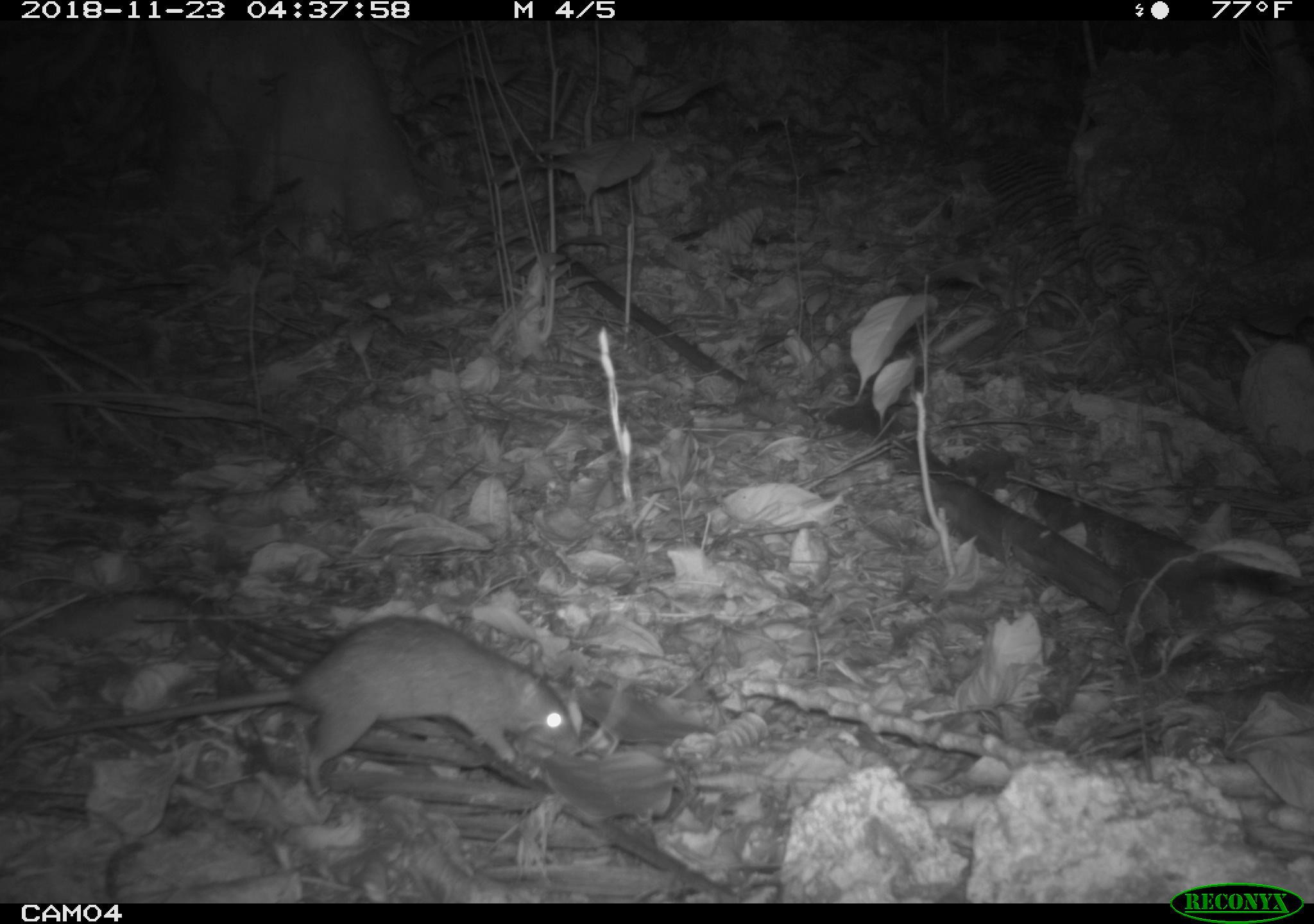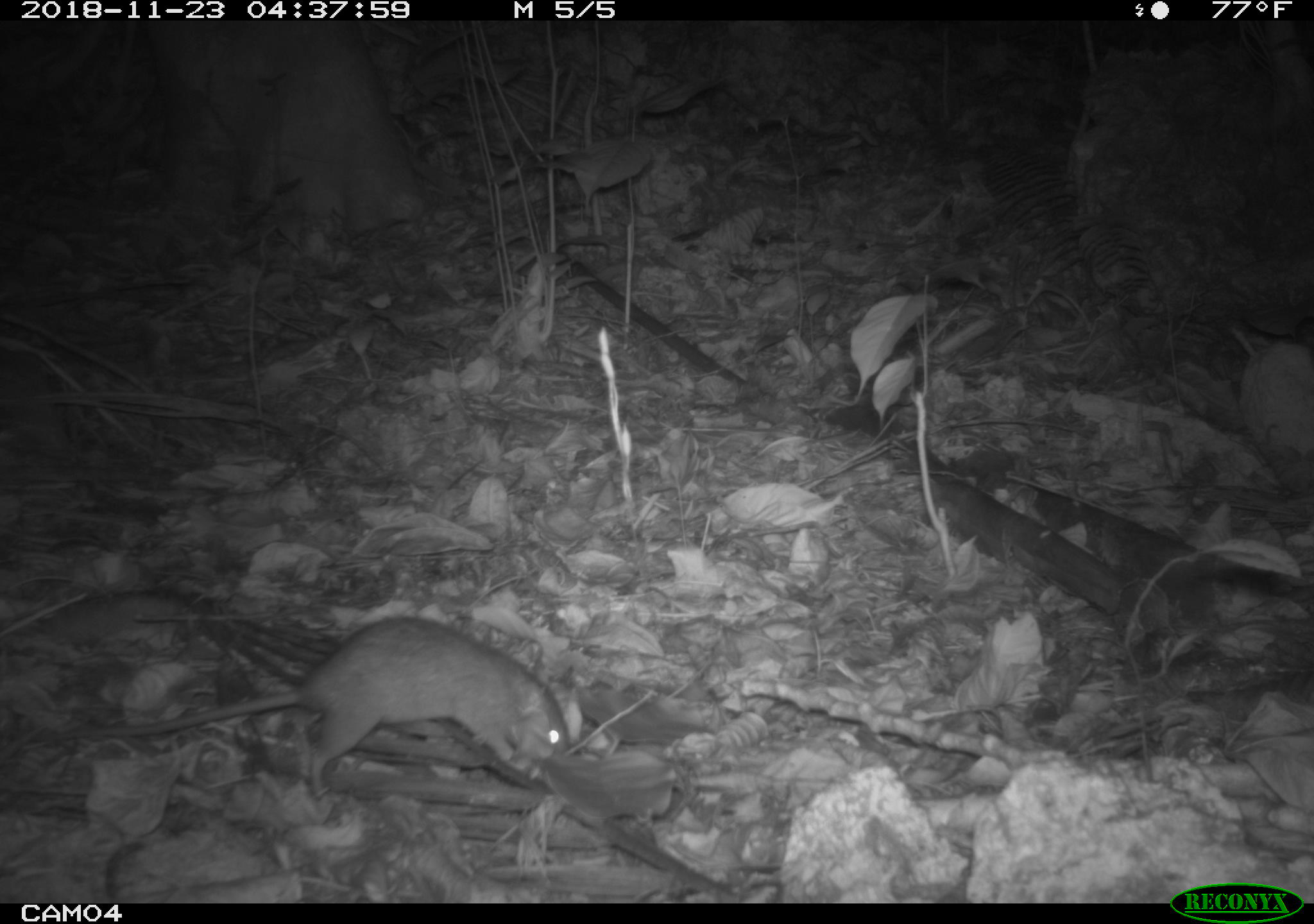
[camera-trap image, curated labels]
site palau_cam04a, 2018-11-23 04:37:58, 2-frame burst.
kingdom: Animalia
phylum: Chordata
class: Mammalia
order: Rodentia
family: Muridae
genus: Rattus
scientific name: Rattus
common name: rat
Rat (Rattus).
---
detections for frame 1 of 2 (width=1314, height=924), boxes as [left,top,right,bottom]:
rat: [15,610,576,799]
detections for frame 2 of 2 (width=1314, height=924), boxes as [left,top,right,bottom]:
rat: [67,611,572,800]